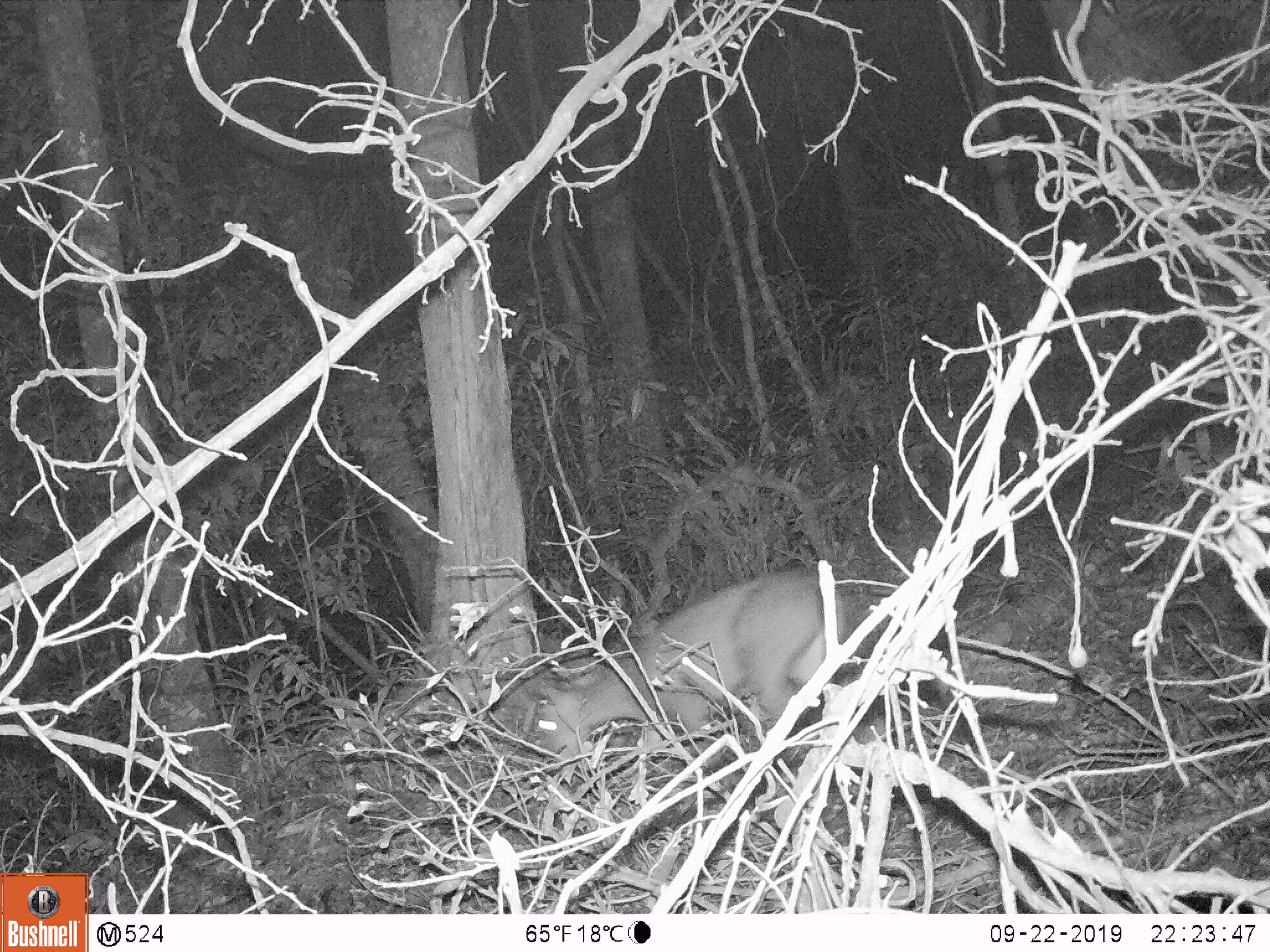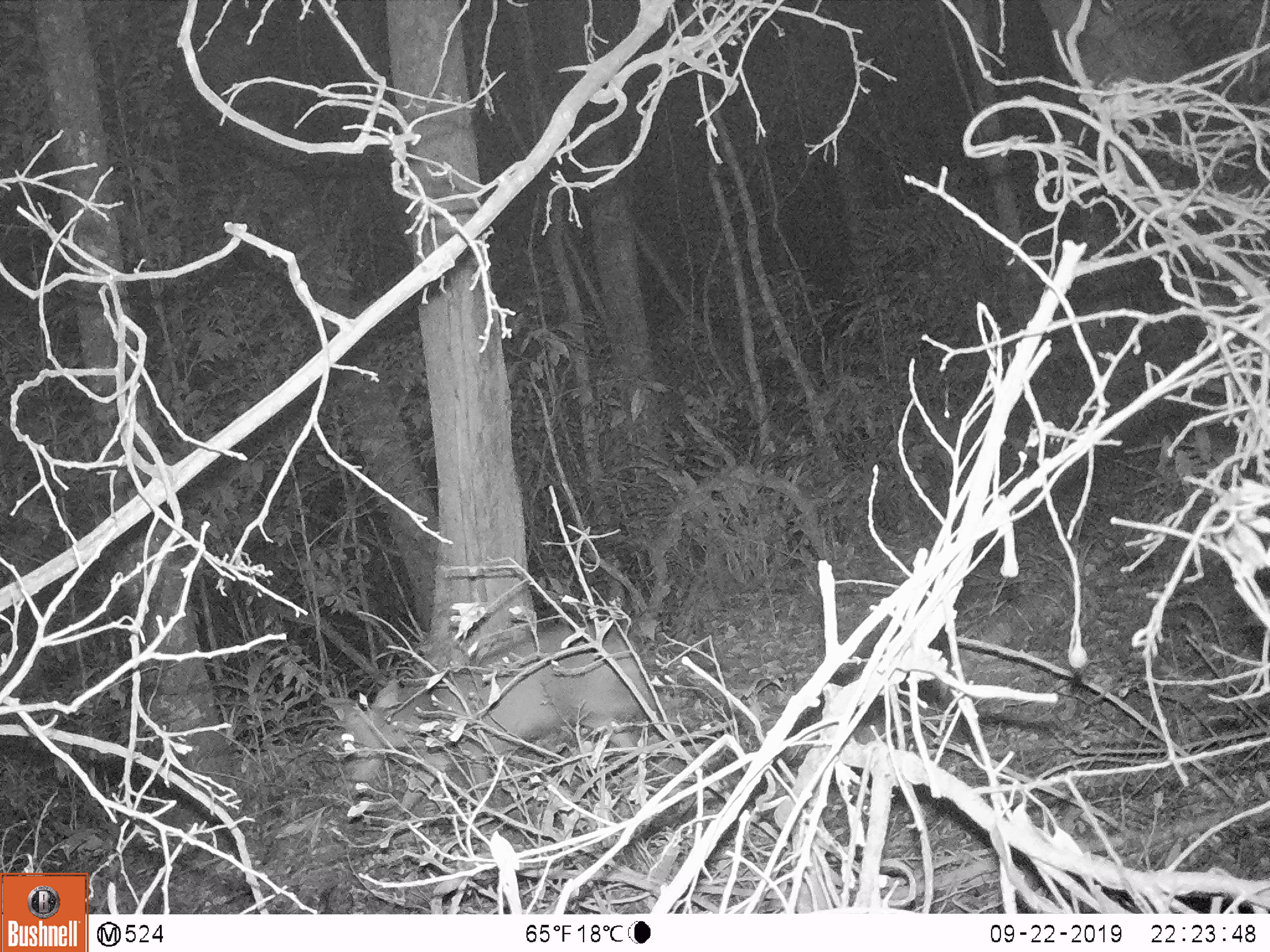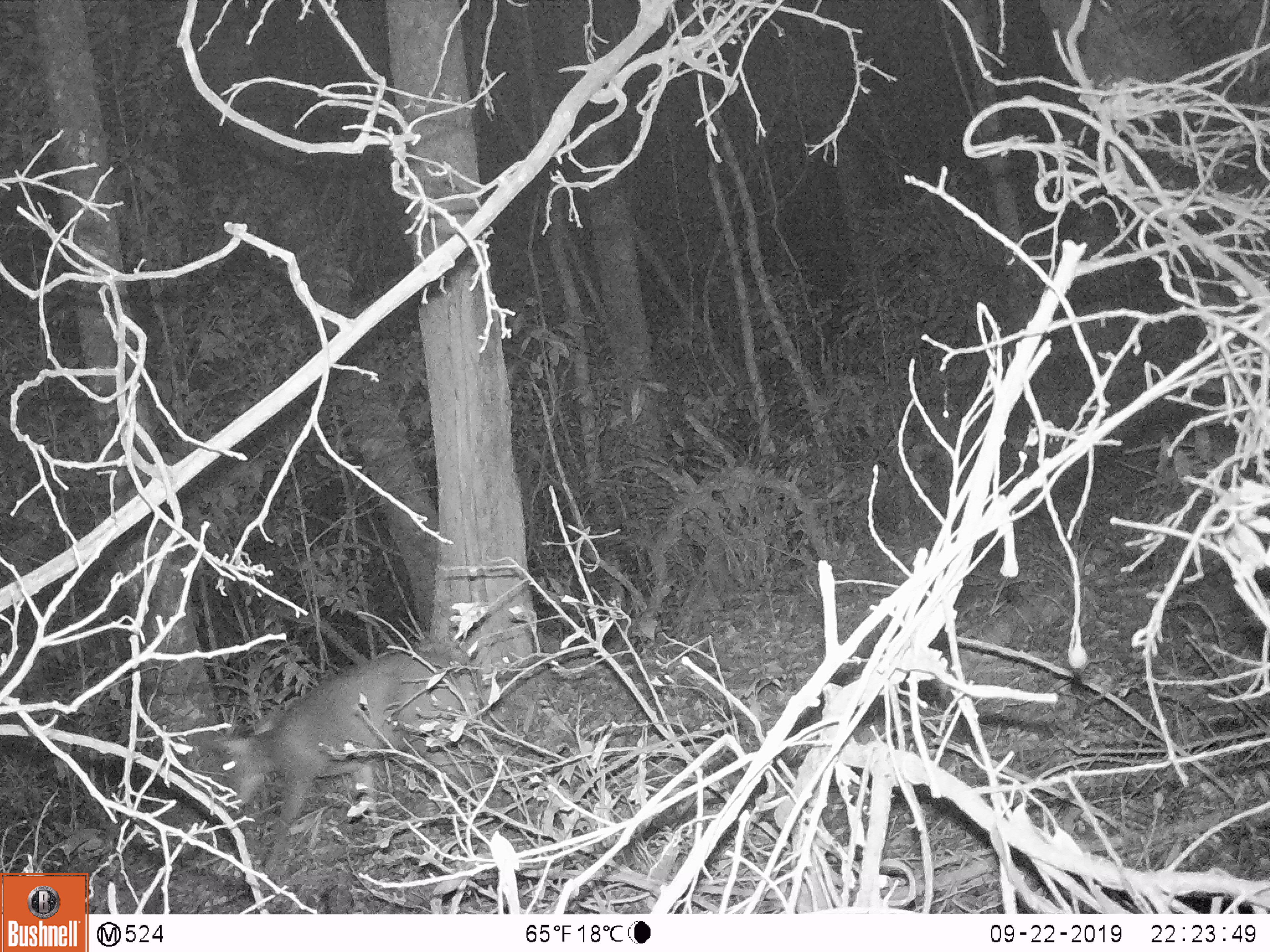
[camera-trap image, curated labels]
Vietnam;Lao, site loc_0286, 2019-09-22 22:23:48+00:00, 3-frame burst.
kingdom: Animalia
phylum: Chordata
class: Mammalia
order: Artiodactyla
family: Cervidae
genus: Muntiacus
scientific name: Muntiacus rooseveltorum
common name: roosevelt's muntjac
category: roosevelts muntjac group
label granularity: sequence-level